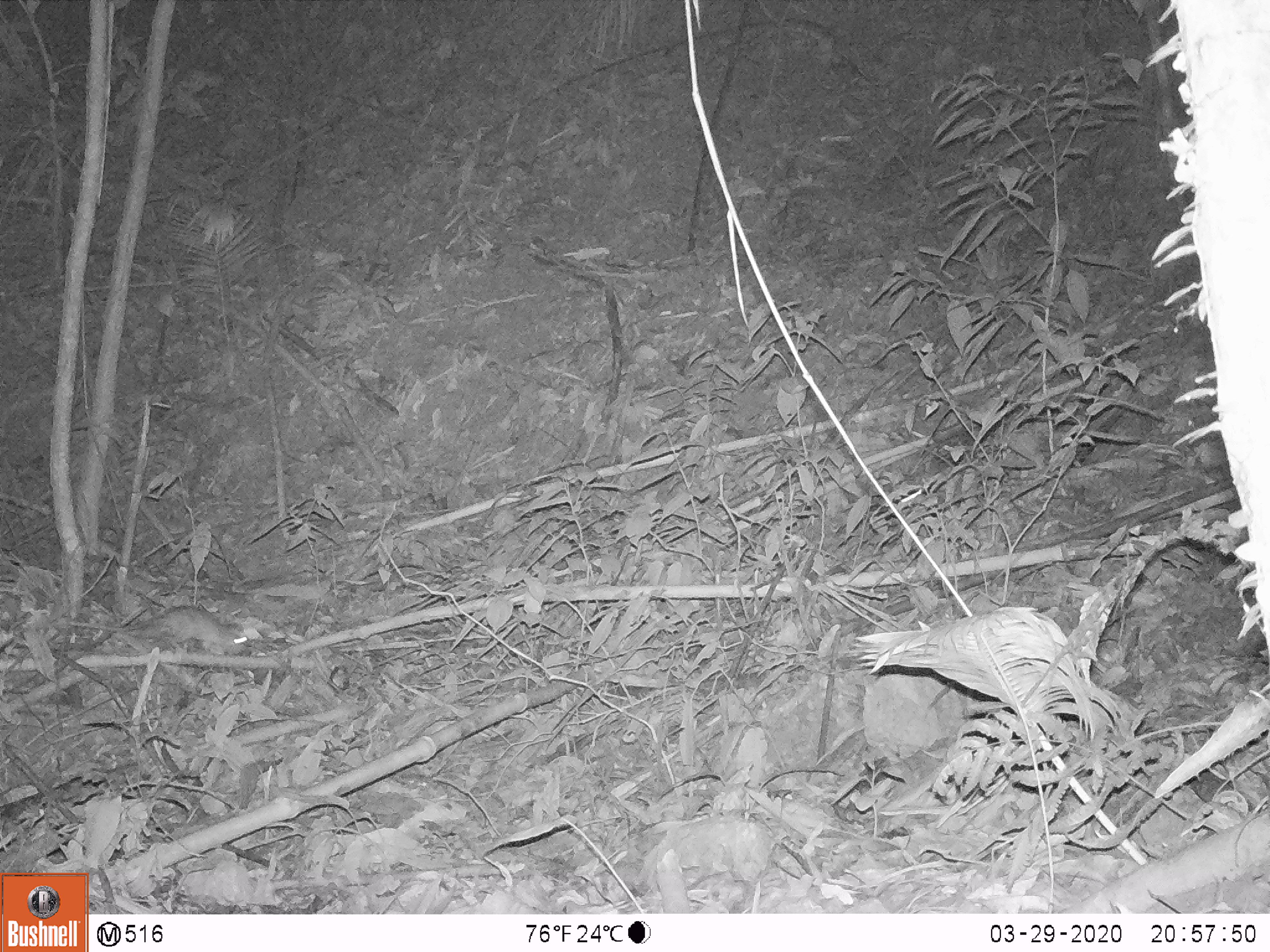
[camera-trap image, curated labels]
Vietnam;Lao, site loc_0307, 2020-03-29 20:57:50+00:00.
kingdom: Animalia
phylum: Chordata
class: Mammalia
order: Rodentia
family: Muridae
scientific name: Muridae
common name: old-world mice and rats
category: unidentified murid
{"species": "unidentified murid (old-world mice and rats) (Muridae)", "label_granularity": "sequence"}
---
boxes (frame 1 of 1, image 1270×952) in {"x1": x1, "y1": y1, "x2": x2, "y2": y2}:
unidentified murid: {"x1": 68, "y1": 606, "x2": 258, "y2": 658}